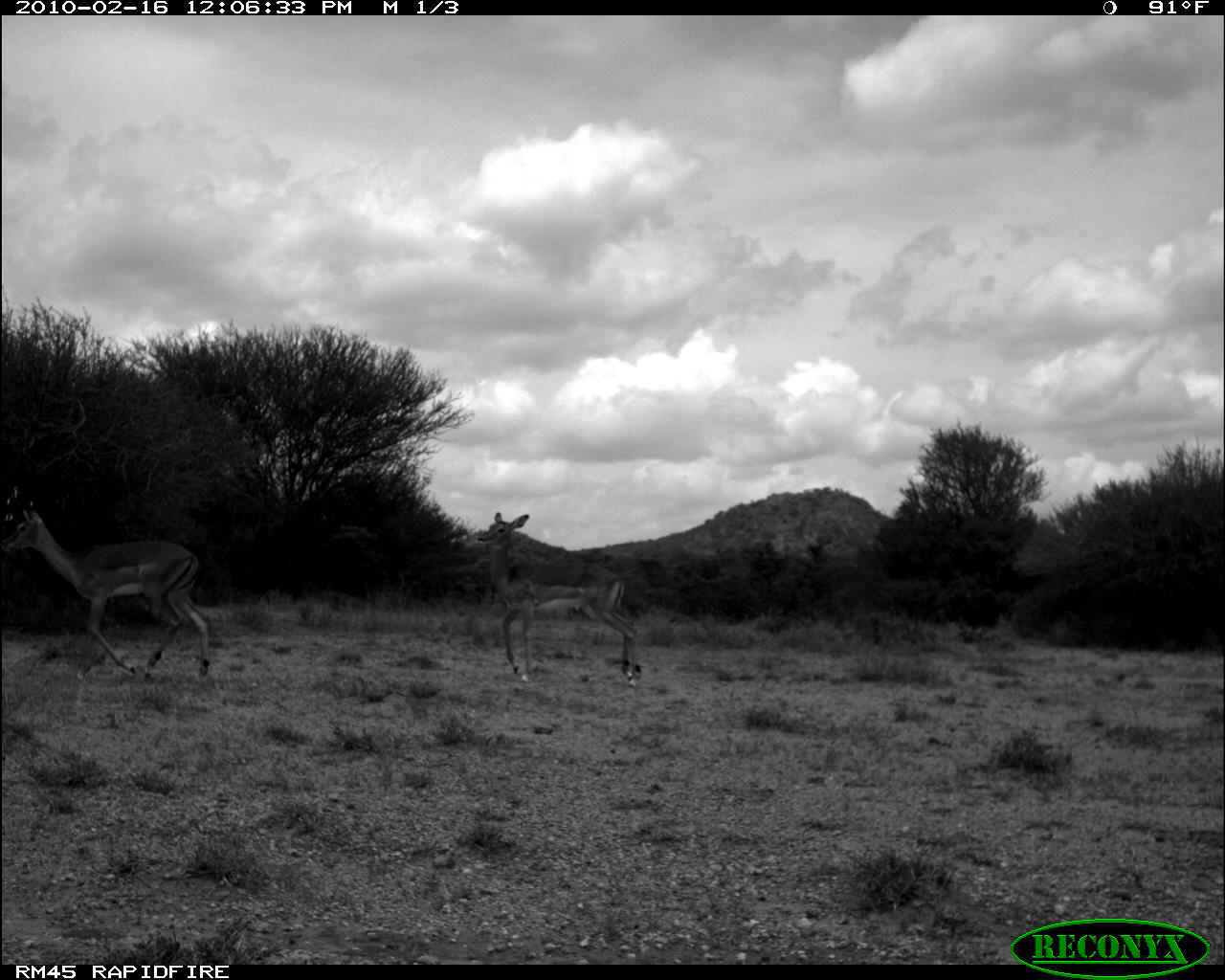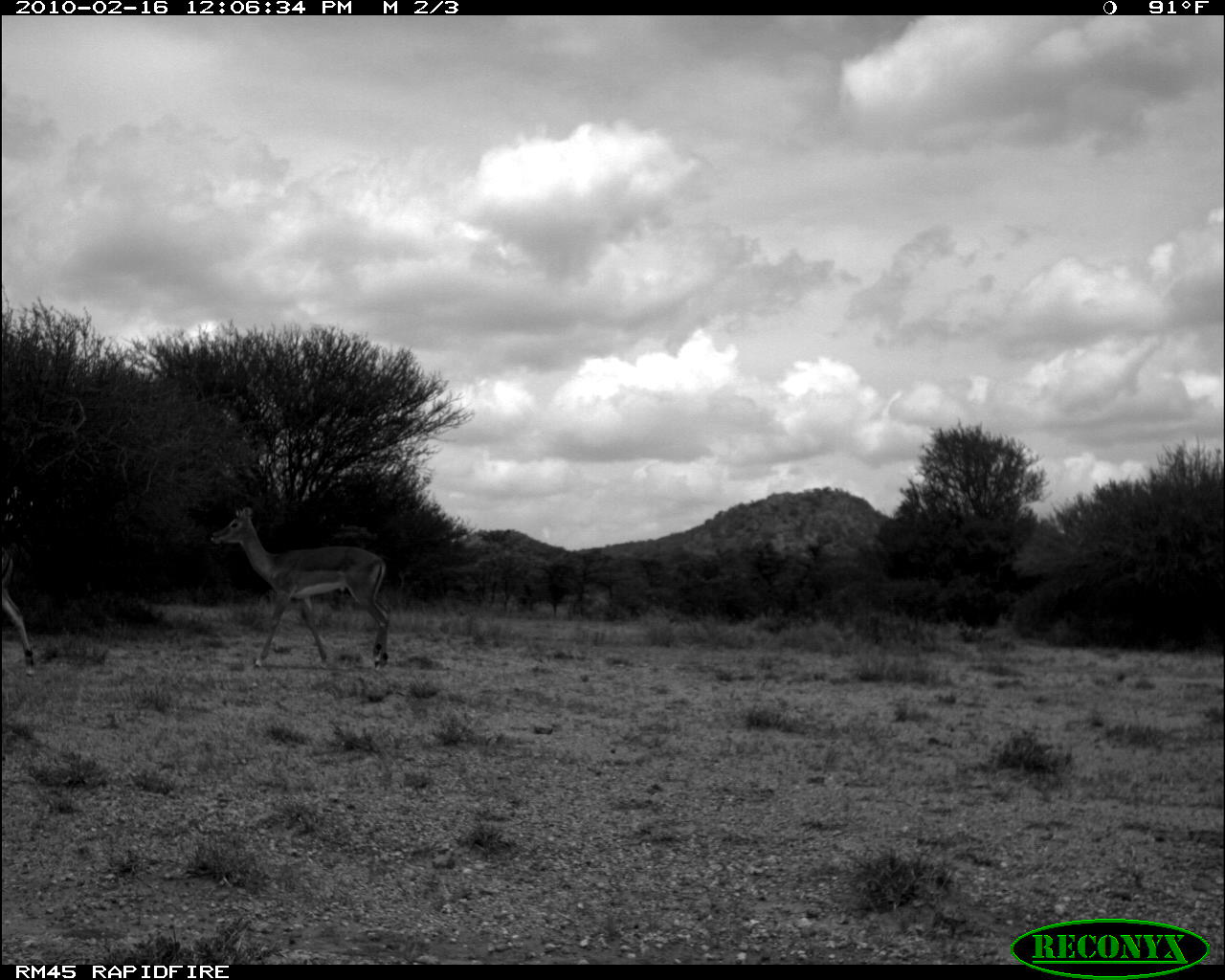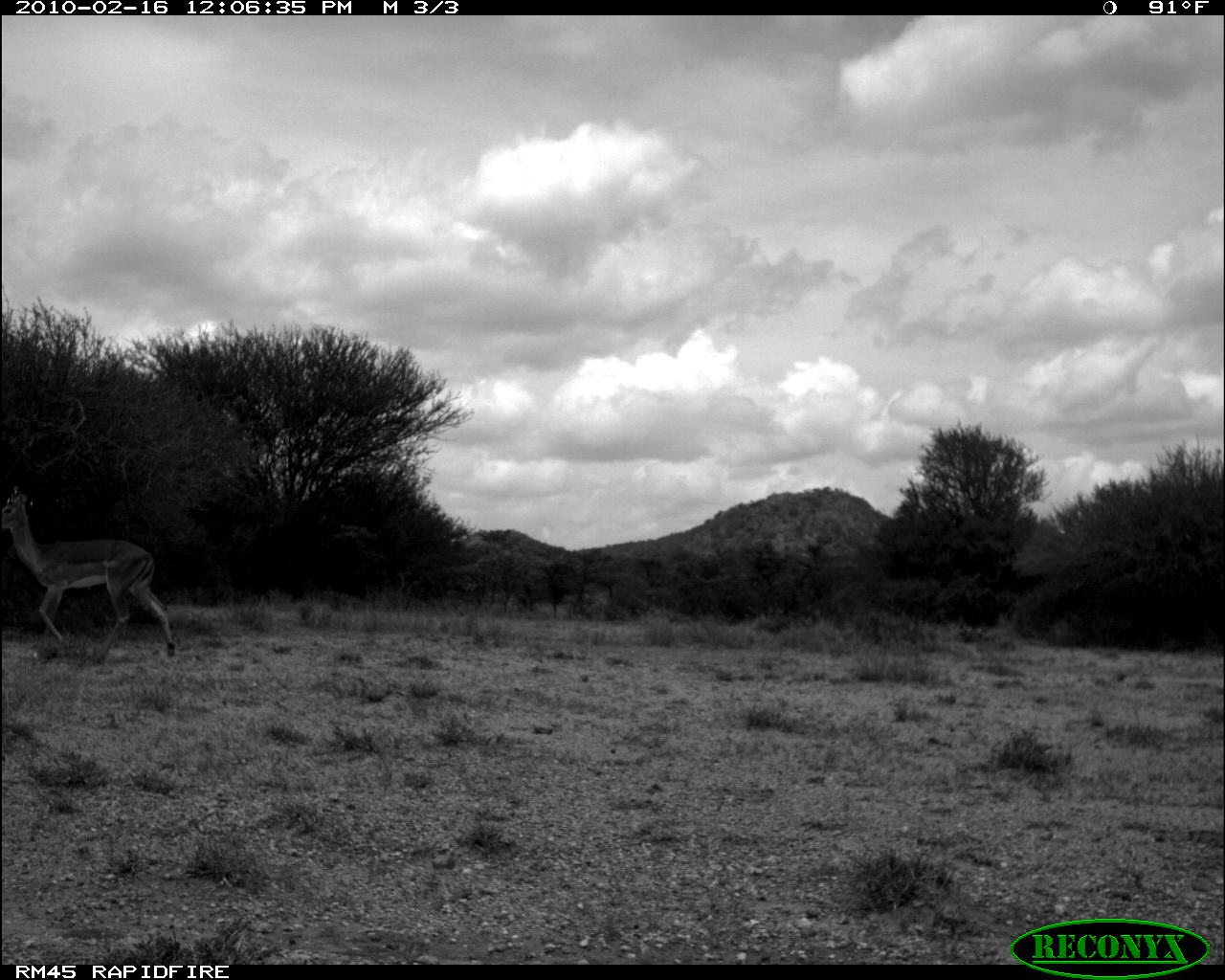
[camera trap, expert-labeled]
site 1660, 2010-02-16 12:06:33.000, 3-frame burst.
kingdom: Animalia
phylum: Chordata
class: Mammalia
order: Artiodactyla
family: Bovidae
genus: Aepyceros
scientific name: Aepyceros melampus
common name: impala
Aepyceros melampus (impala), count 2.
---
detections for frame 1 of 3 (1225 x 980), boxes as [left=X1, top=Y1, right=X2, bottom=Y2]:
aepyceros melampus: [left=0, top=503, right=210, bottom=680]; [left=474, top=511, right=643, bottom=688]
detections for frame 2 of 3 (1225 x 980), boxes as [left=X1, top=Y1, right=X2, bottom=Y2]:
aepyceros melampus: [left=209, top=503, right=391, bottom=671]; [left=0, top=542, right=35, bottom=673]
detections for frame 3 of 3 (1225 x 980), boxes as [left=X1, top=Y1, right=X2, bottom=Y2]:
aepyceros melampus: [left=0, top=485, right=176, bottom=662]